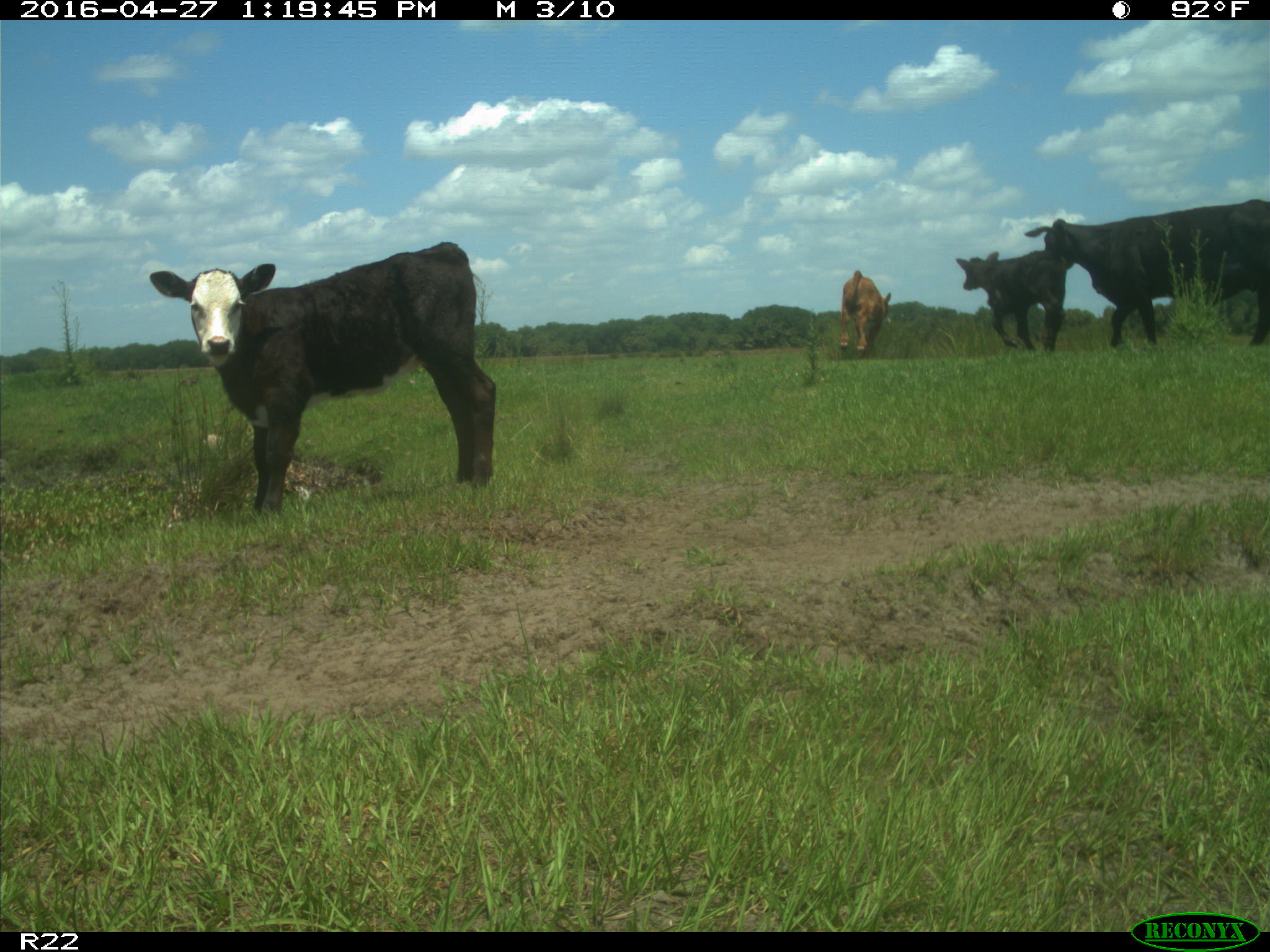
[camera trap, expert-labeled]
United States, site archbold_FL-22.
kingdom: Animalia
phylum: Chordata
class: Mammalia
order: Artiodactyla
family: Bovidae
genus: Bos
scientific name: Bos taurus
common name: domestic cow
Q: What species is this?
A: Bos taurus (domestic cow).